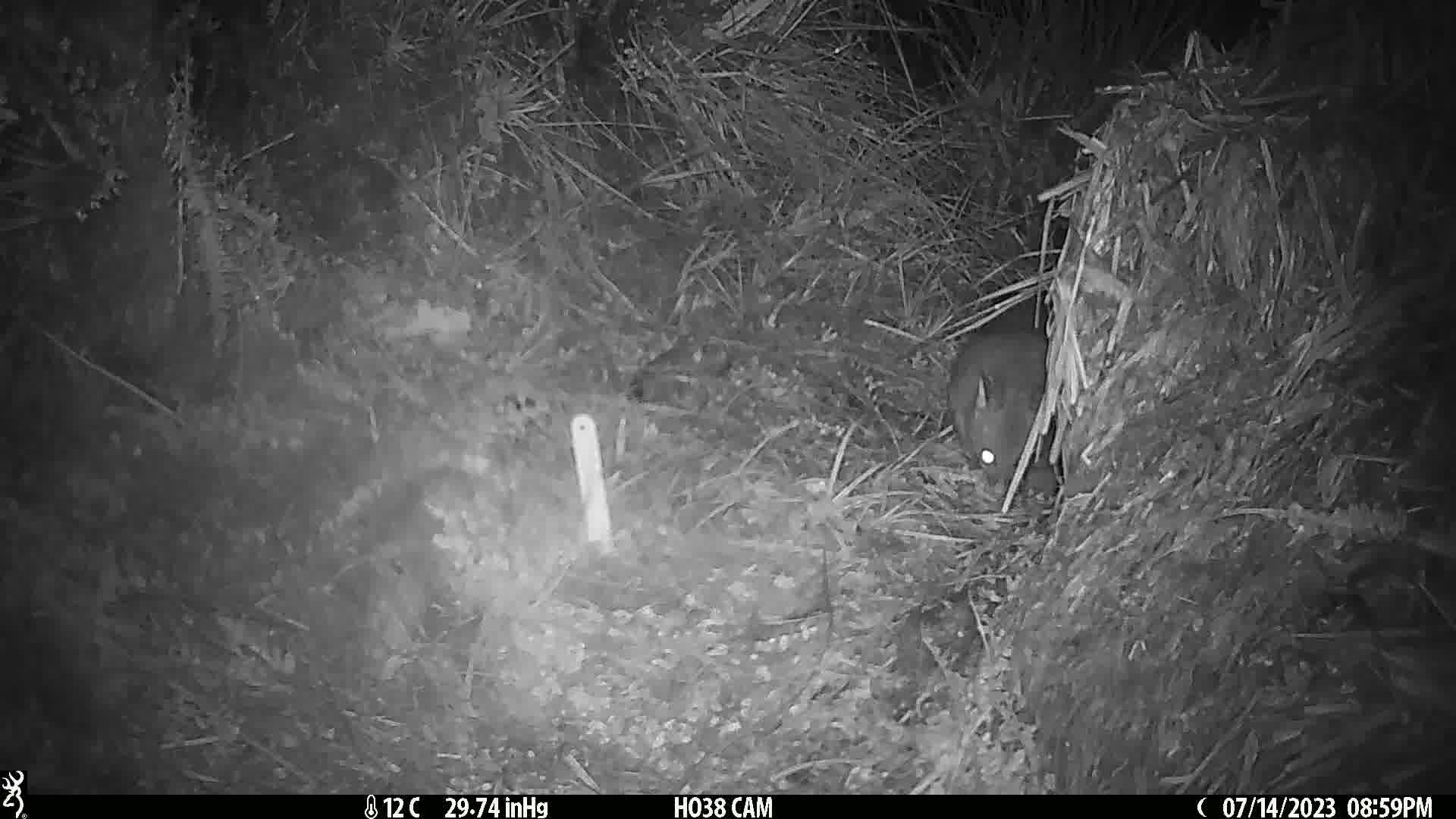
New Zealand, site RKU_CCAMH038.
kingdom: Animalia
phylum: Chordata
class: Mammalia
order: Diprotodontia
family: Phalangeridae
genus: Trichosurus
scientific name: Trichosurus vulpecula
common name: common brushtail possum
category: possum